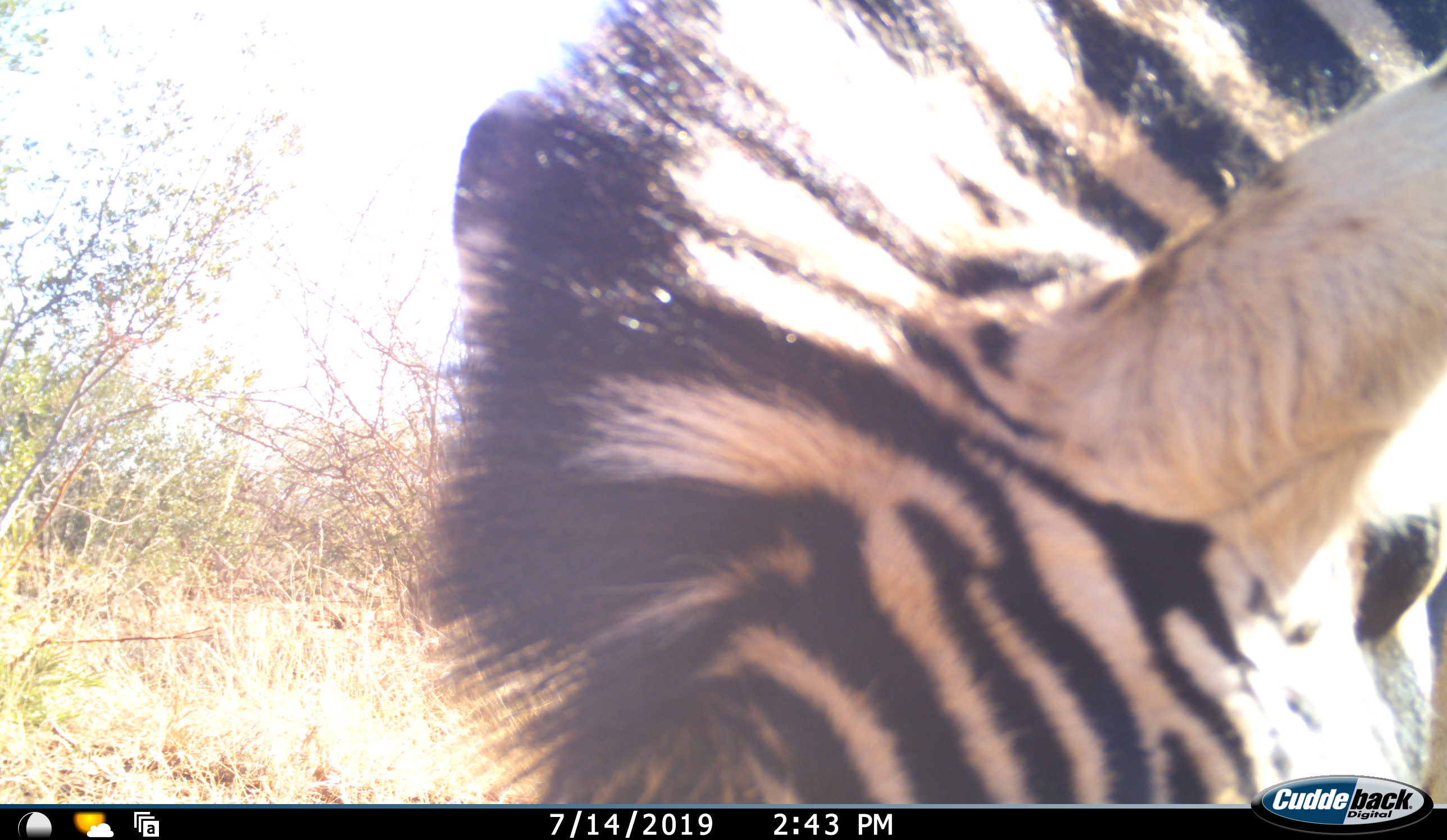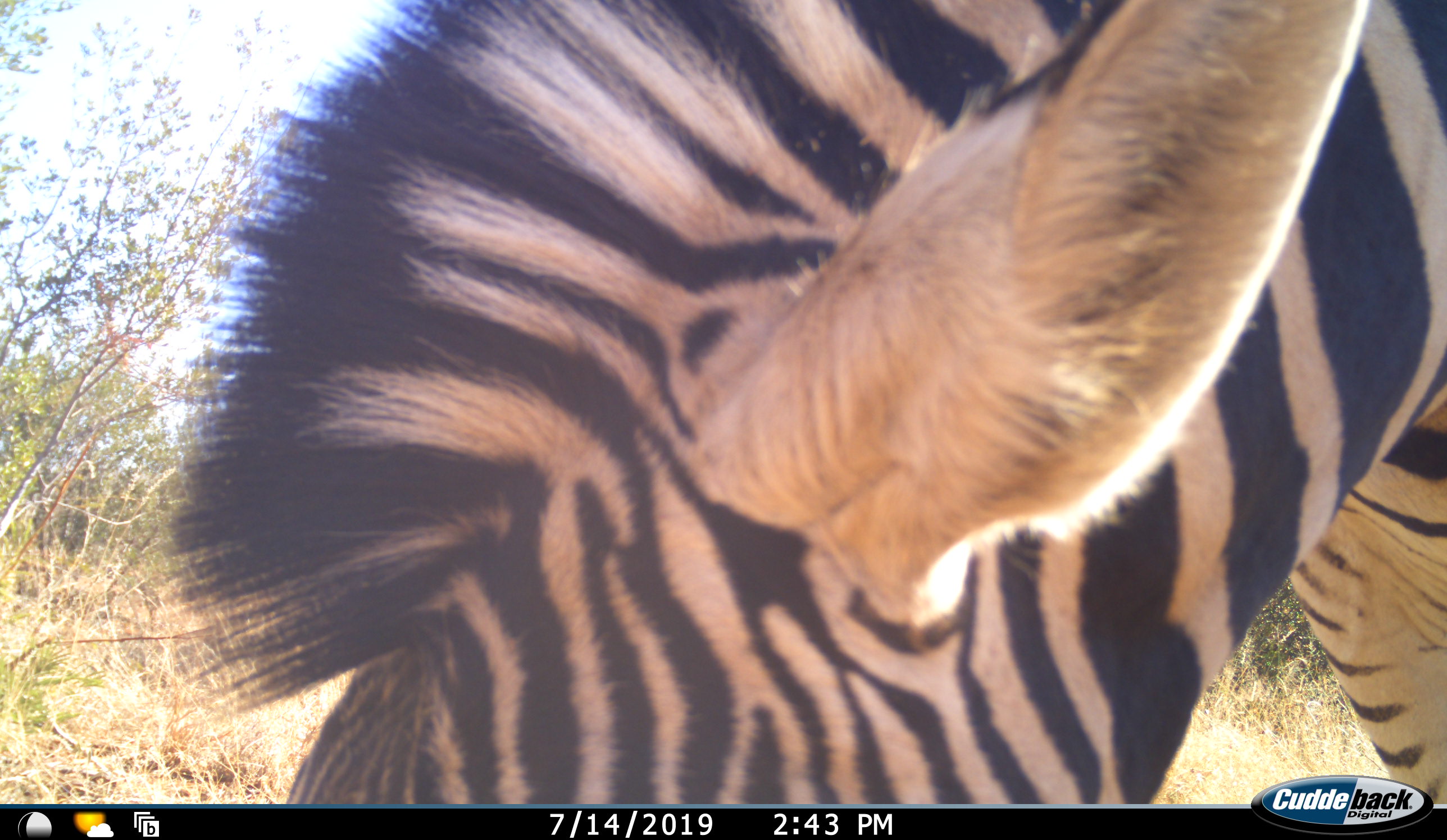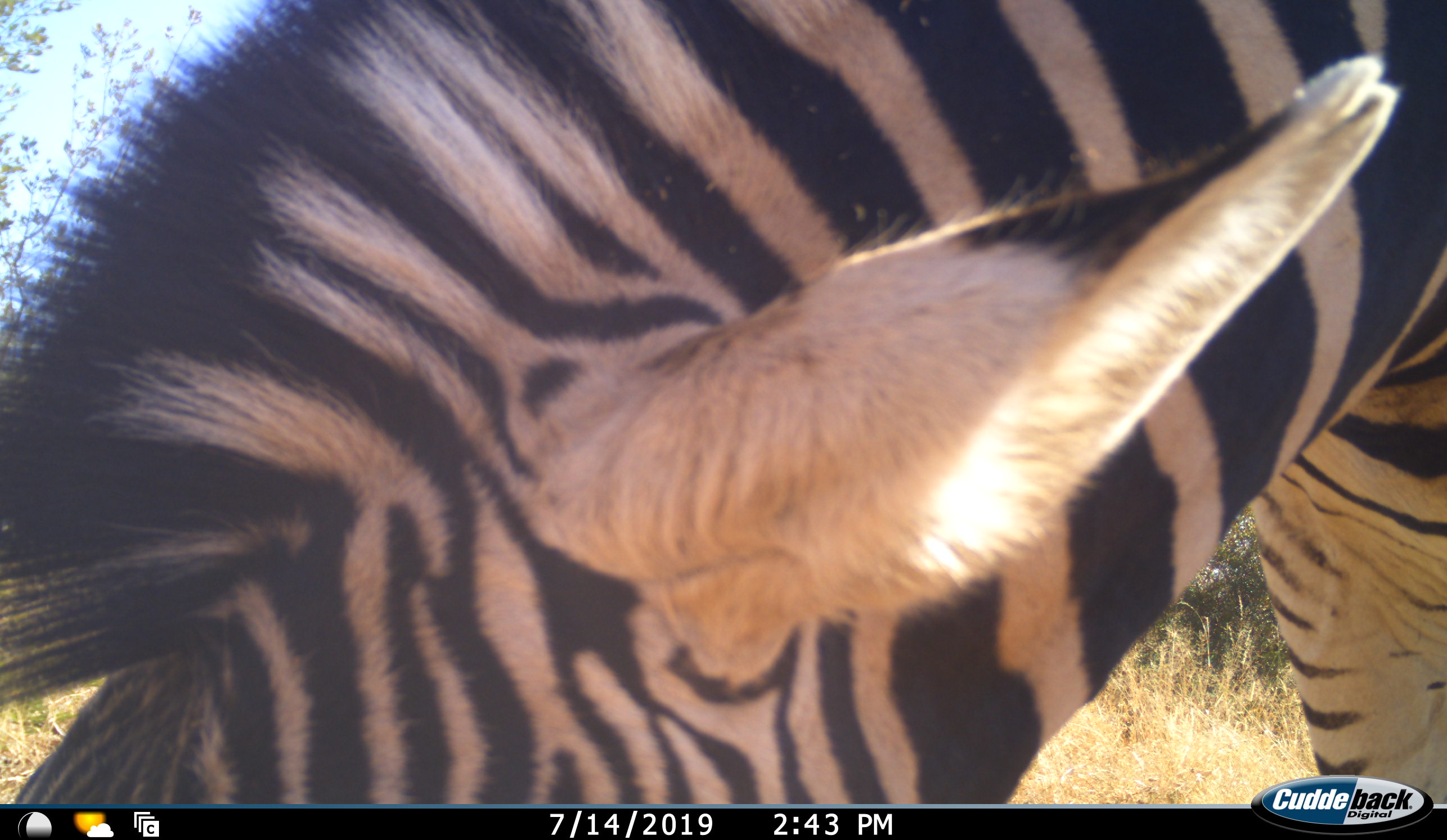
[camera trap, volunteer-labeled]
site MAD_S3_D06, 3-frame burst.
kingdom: Animalia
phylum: Chordata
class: Mammalia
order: Perissodactyla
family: Equidae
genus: Equus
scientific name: Equus quagga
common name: plains zebra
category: zebraplains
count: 1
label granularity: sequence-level